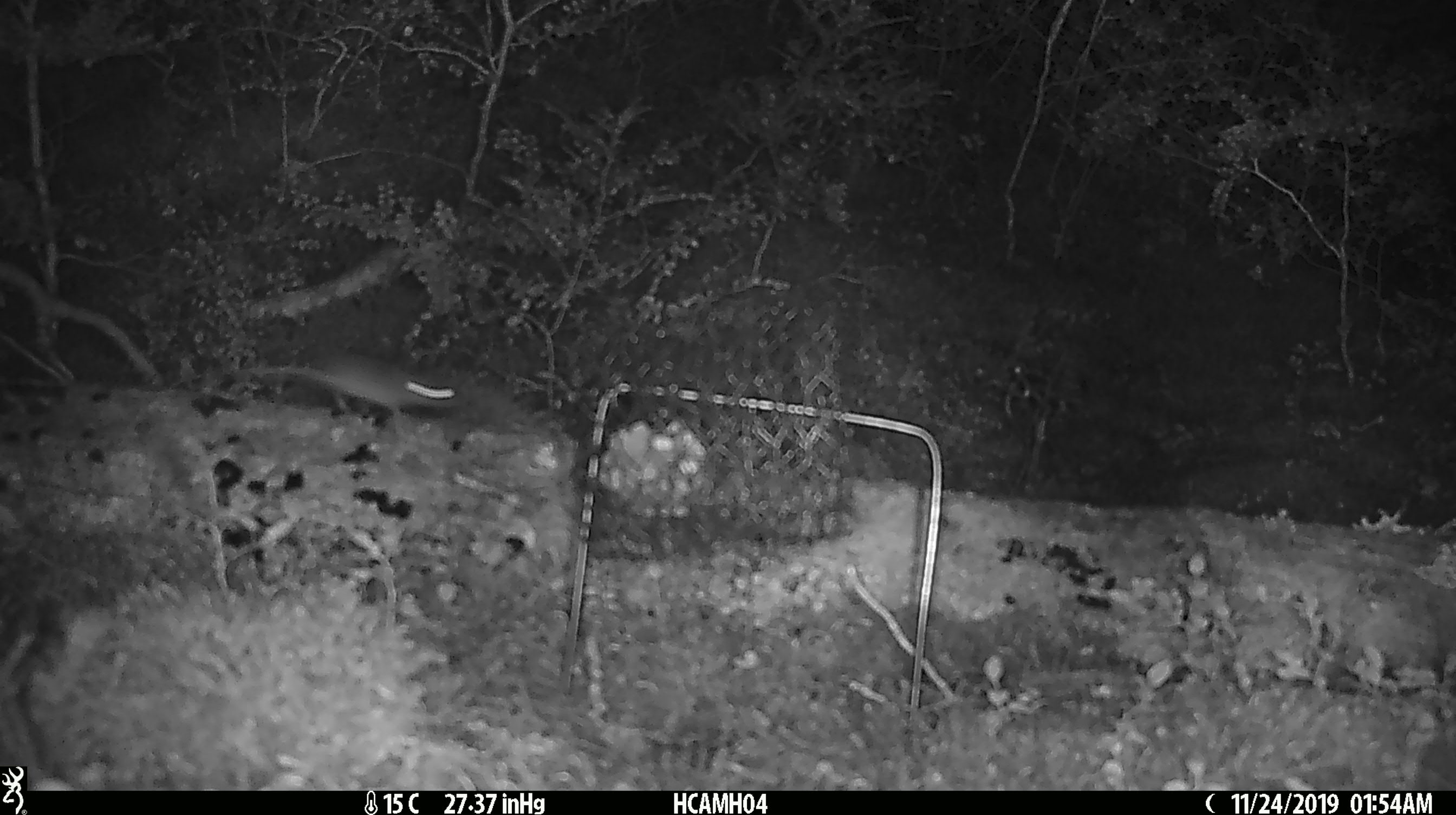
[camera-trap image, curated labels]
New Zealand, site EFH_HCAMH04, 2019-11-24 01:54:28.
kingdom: Animalia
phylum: Chordata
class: Mammalia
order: Rodentia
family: Muridae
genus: Mus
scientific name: Mus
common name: mouse